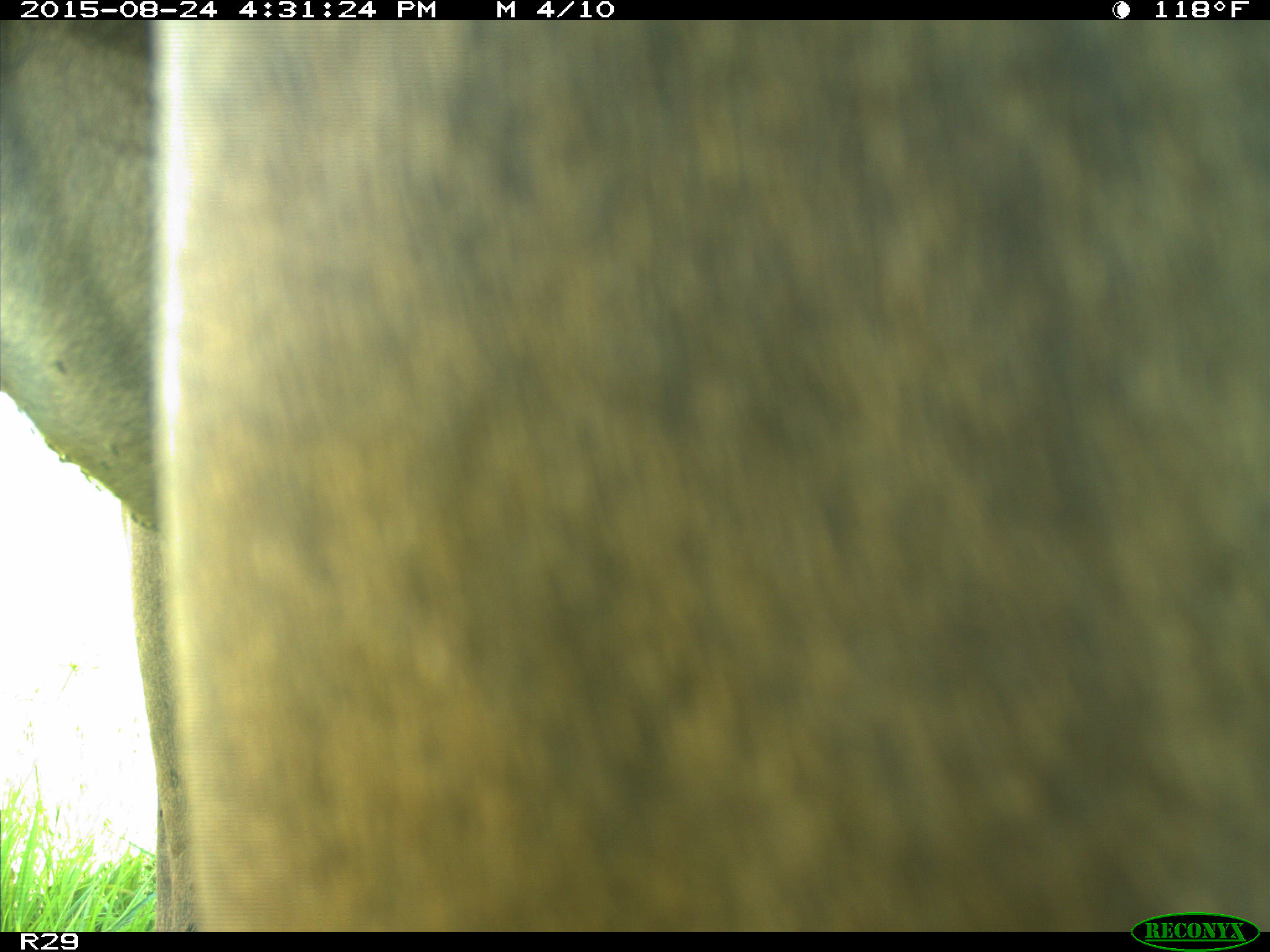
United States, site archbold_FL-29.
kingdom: Animalia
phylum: Chordata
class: Mammalia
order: Artiodactyla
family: Bovidae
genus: Bos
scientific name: Bos taurus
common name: domestic cow